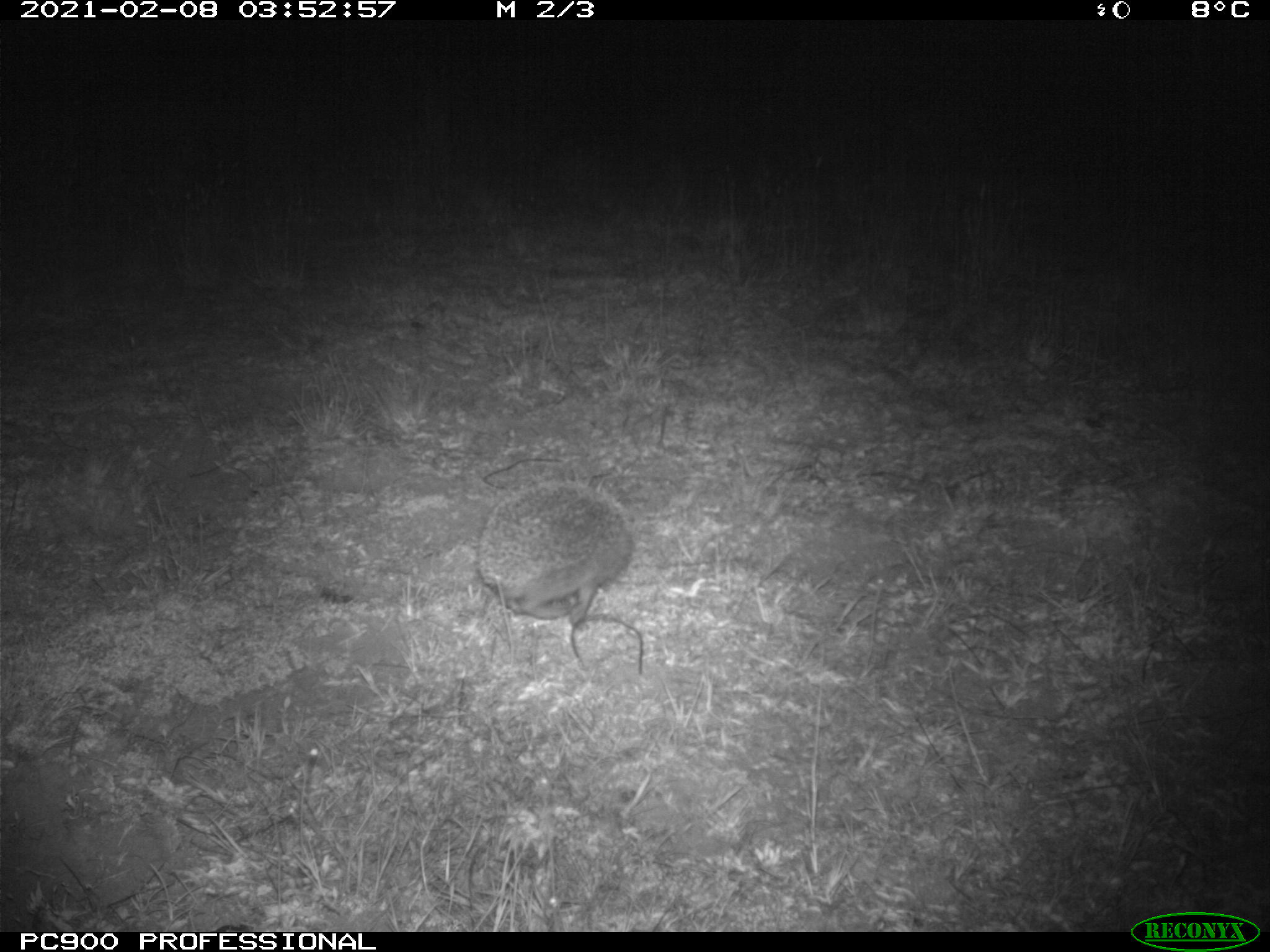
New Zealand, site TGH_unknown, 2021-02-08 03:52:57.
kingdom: Animalia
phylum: Chordata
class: Mammalia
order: Eulipotyphla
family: Erinaceidae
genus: Erinaceus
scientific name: Erinaceus europaeus europaeus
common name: european hedgehog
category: hedgehog